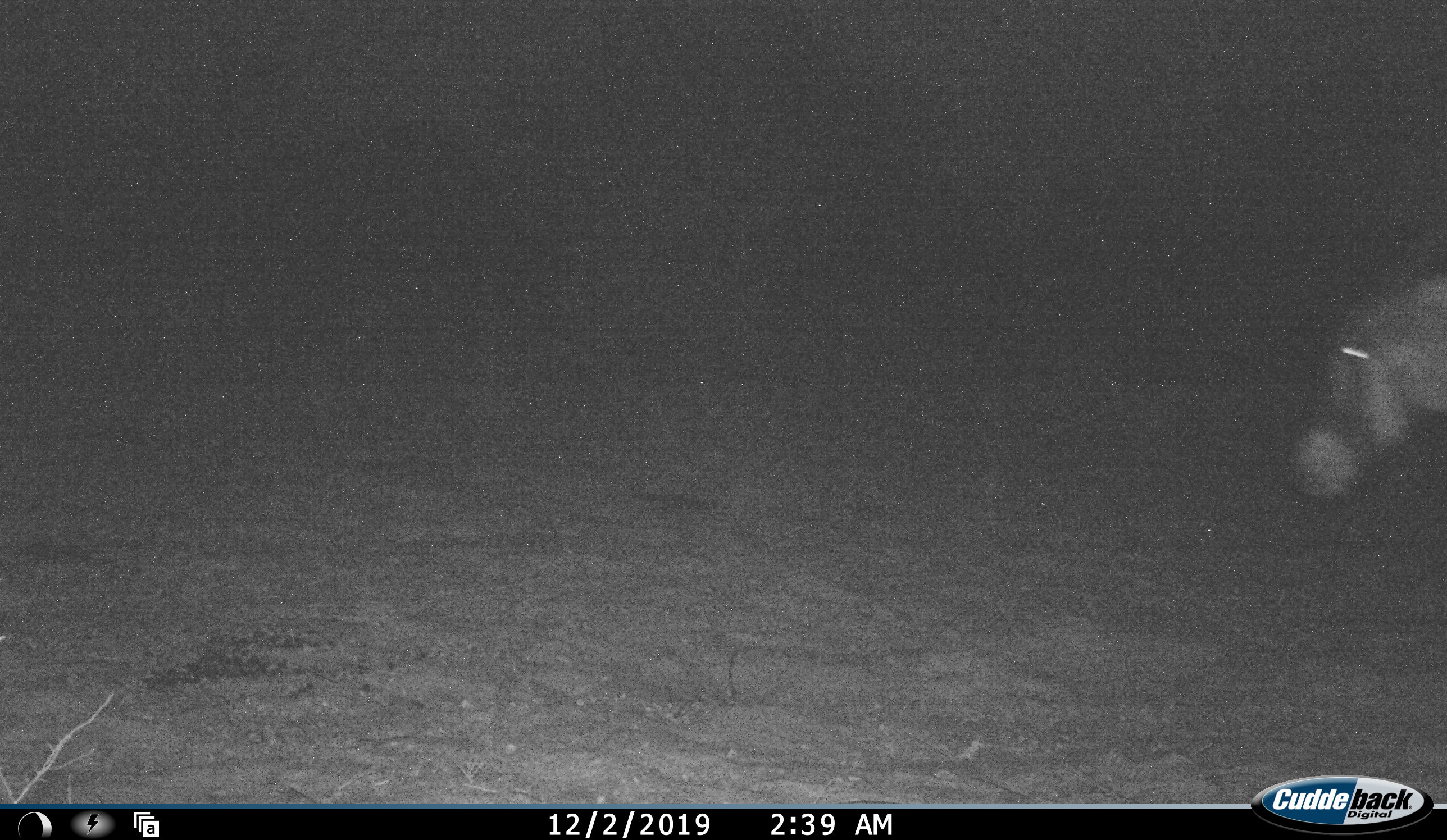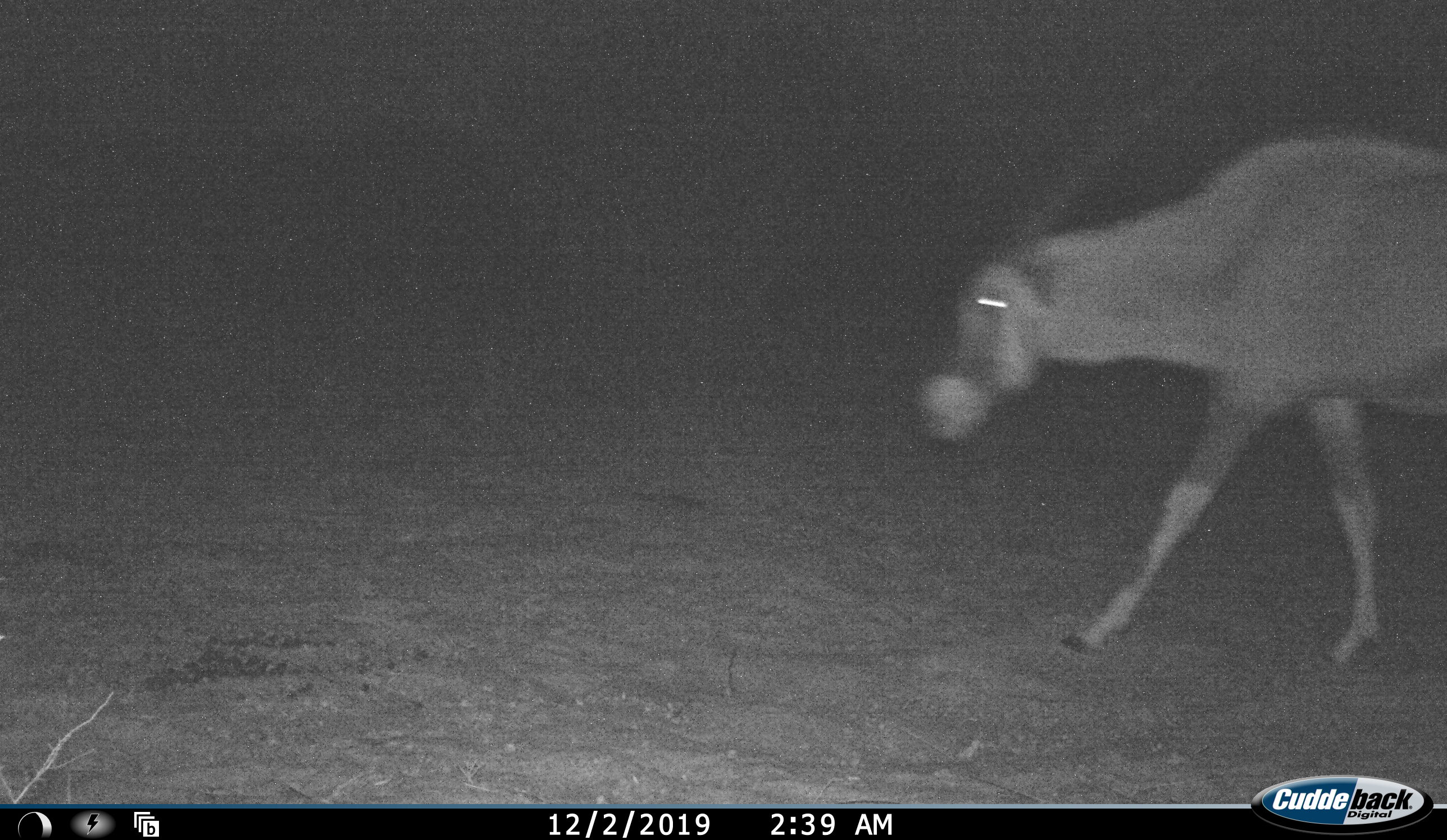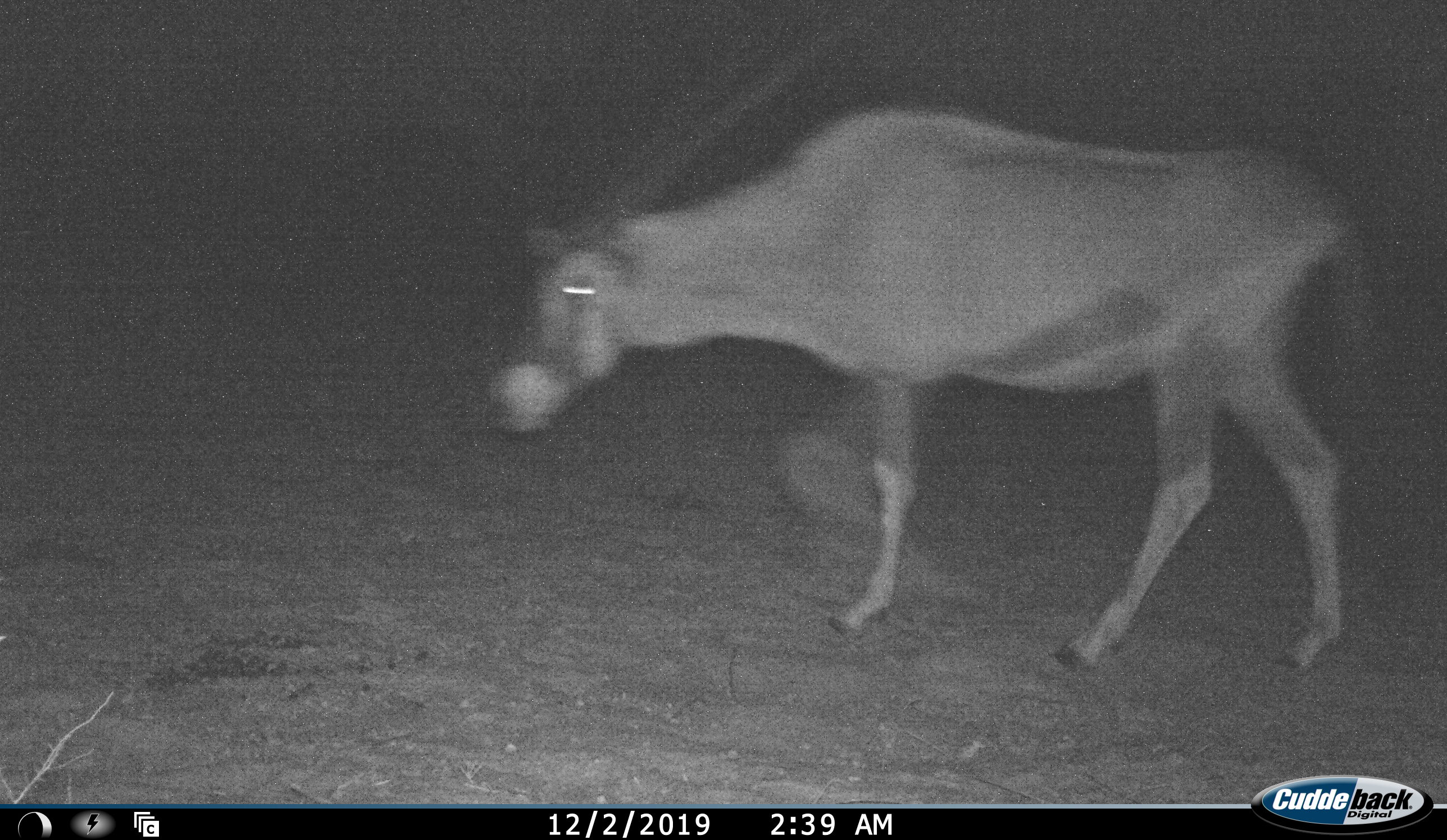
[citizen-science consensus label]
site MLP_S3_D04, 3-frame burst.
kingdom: Animalia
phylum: Chordata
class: Mammalia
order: Artiodactyla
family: Bovidae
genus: Oryx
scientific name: Oryx gazella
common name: gemsbok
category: oryx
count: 1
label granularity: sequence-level